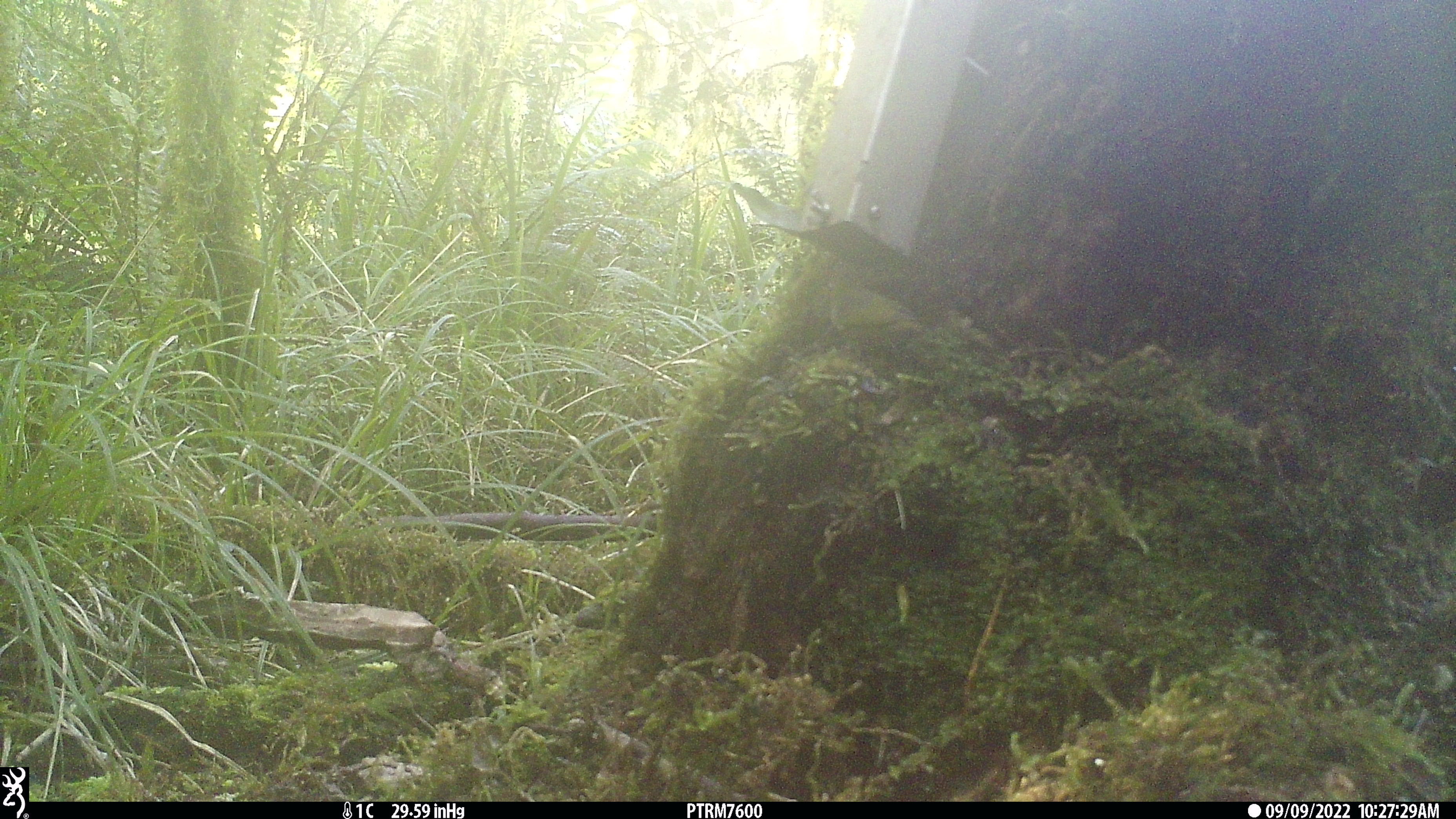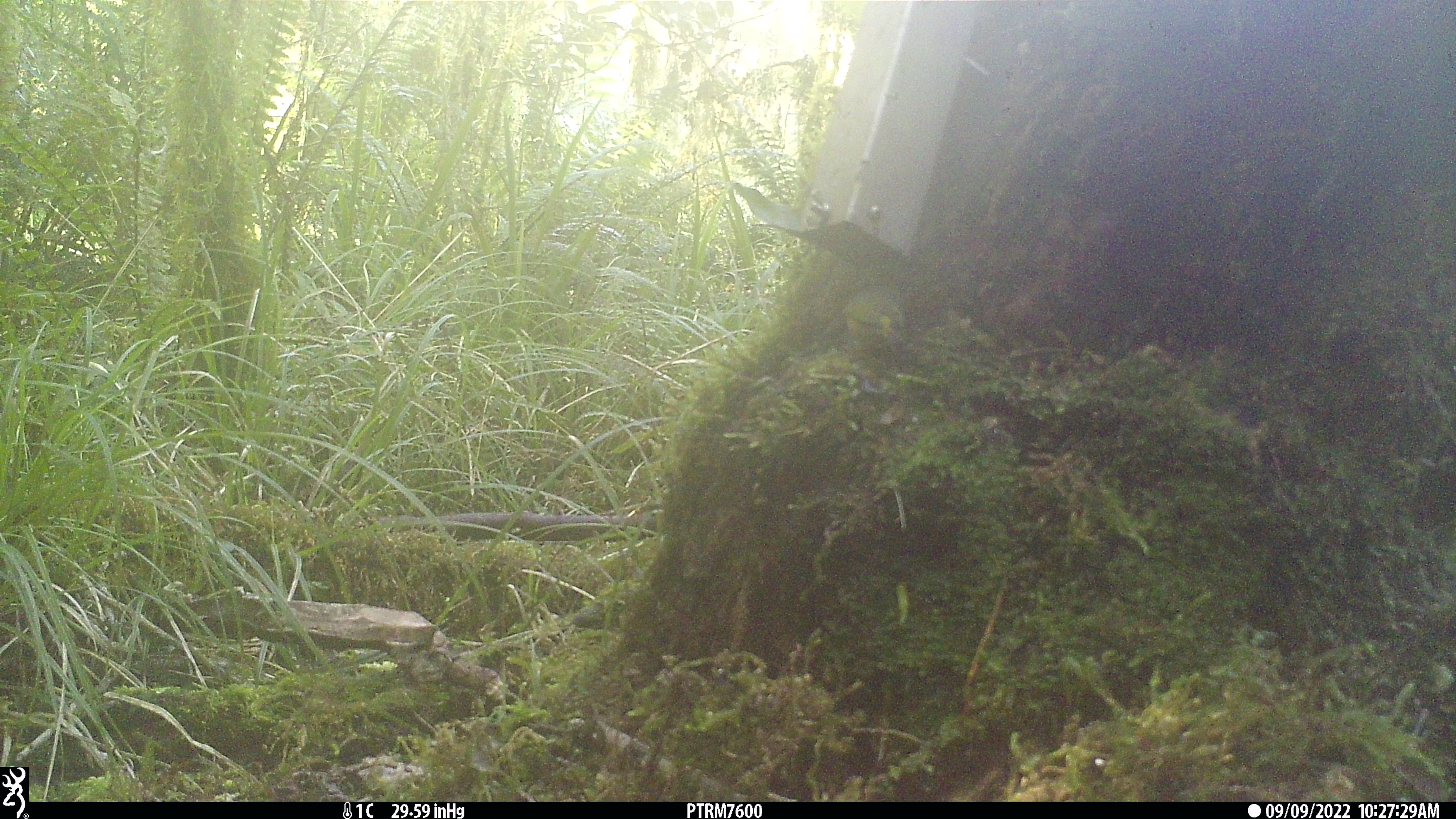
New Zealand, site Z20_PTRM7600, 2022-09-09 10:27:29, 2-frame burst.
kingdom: Animalia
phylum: Chordata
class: Aves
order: Passeriformes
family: Zosteropidae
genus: Zosterops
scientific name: Zosterops lateralis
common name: silvereye